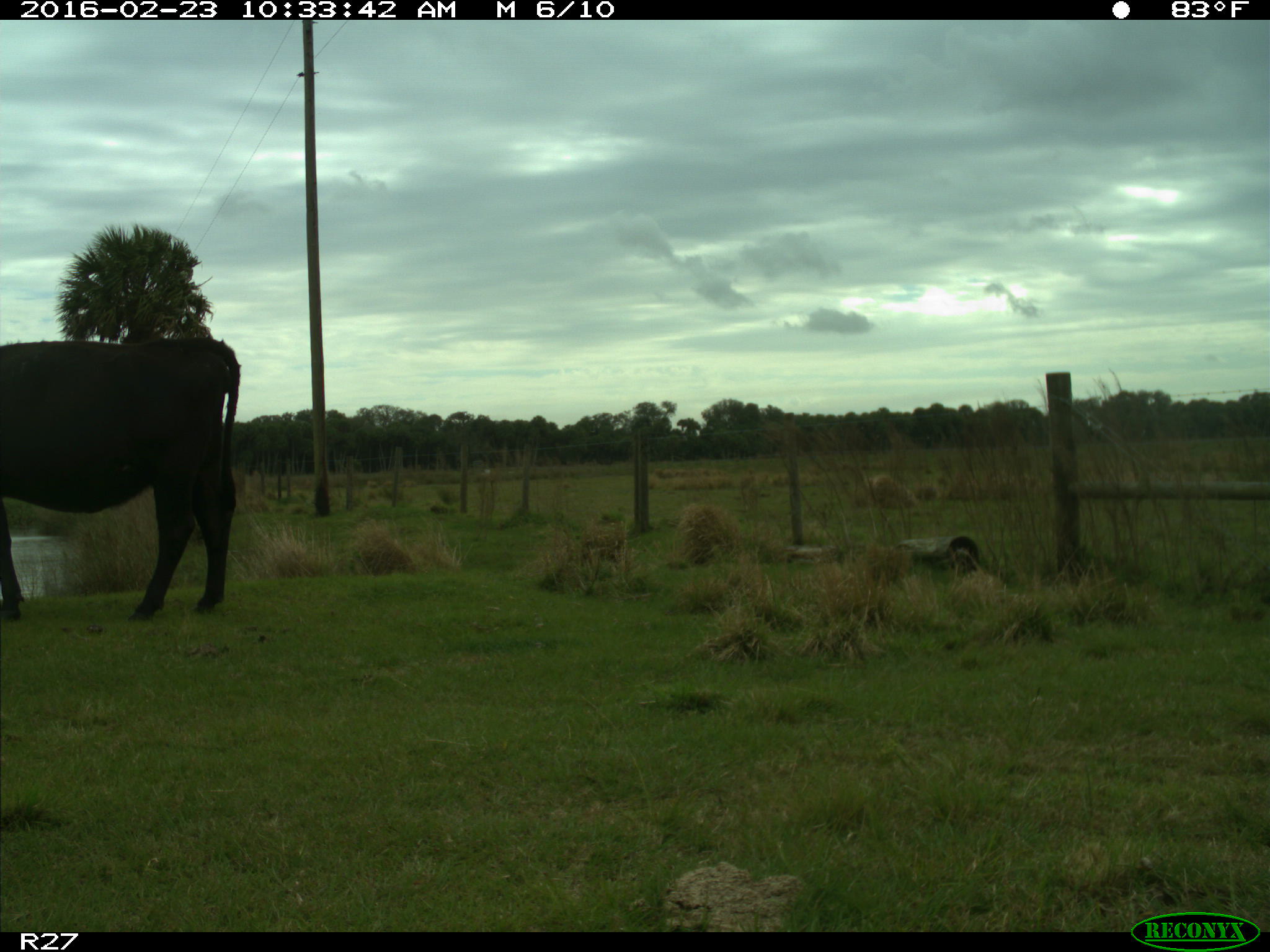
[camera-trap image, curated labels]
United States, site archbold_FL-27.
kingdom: Animalia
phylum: Chordata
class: Mammalia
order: Artiodactyla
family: Bovidae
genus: Bos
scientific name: Bos taurus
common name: domestic cow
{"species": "Bos taurus (domestic cow)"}